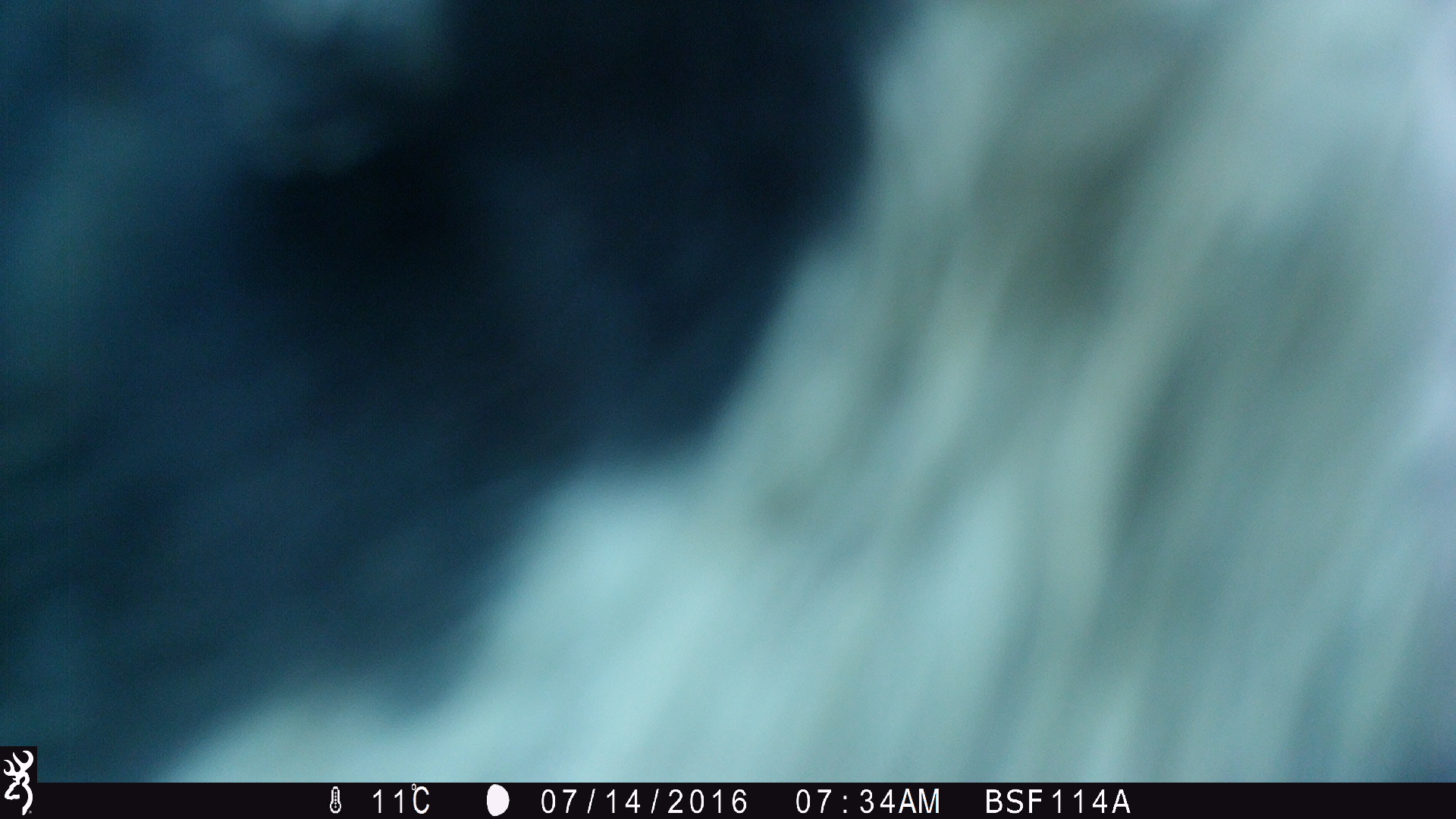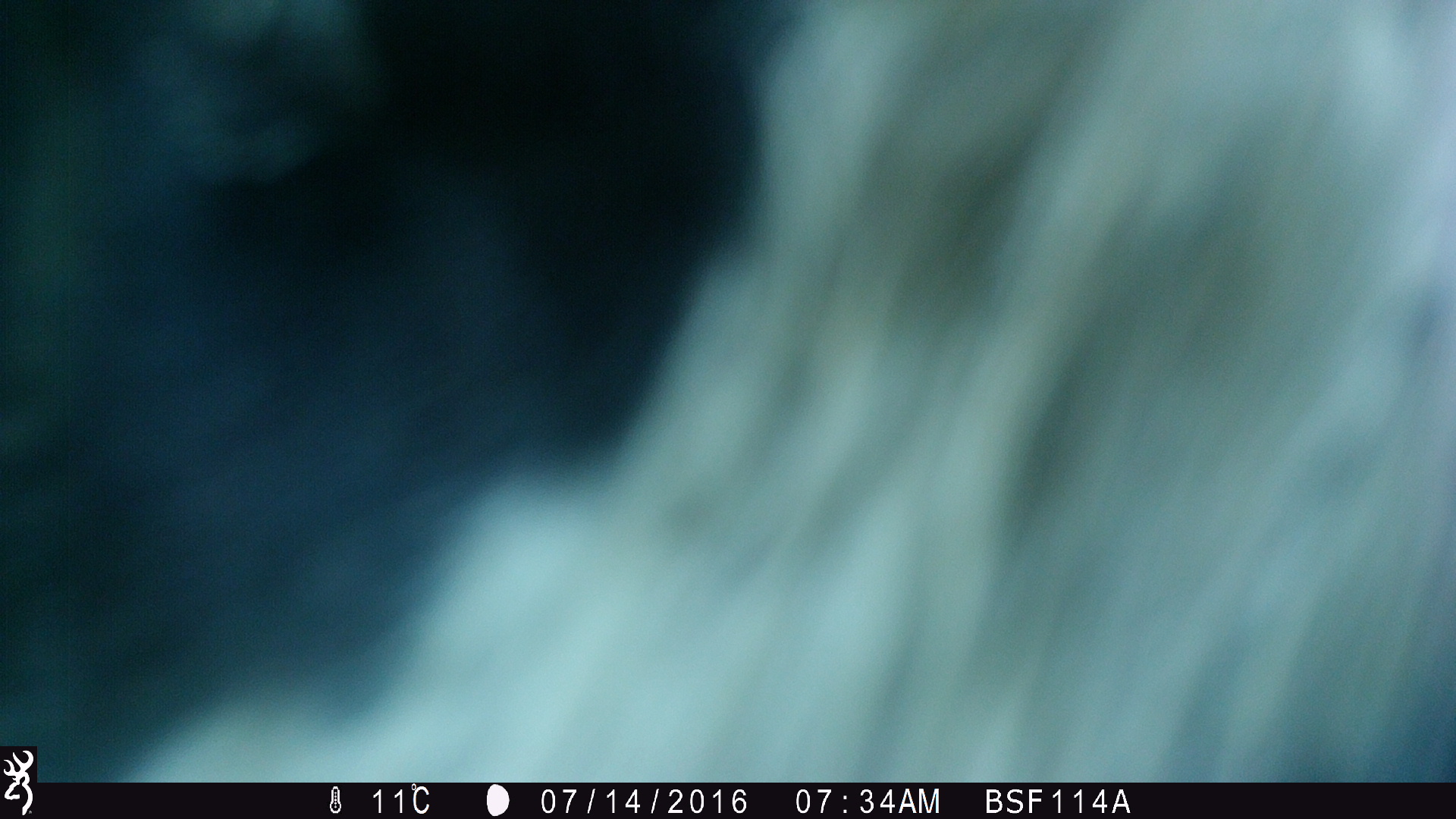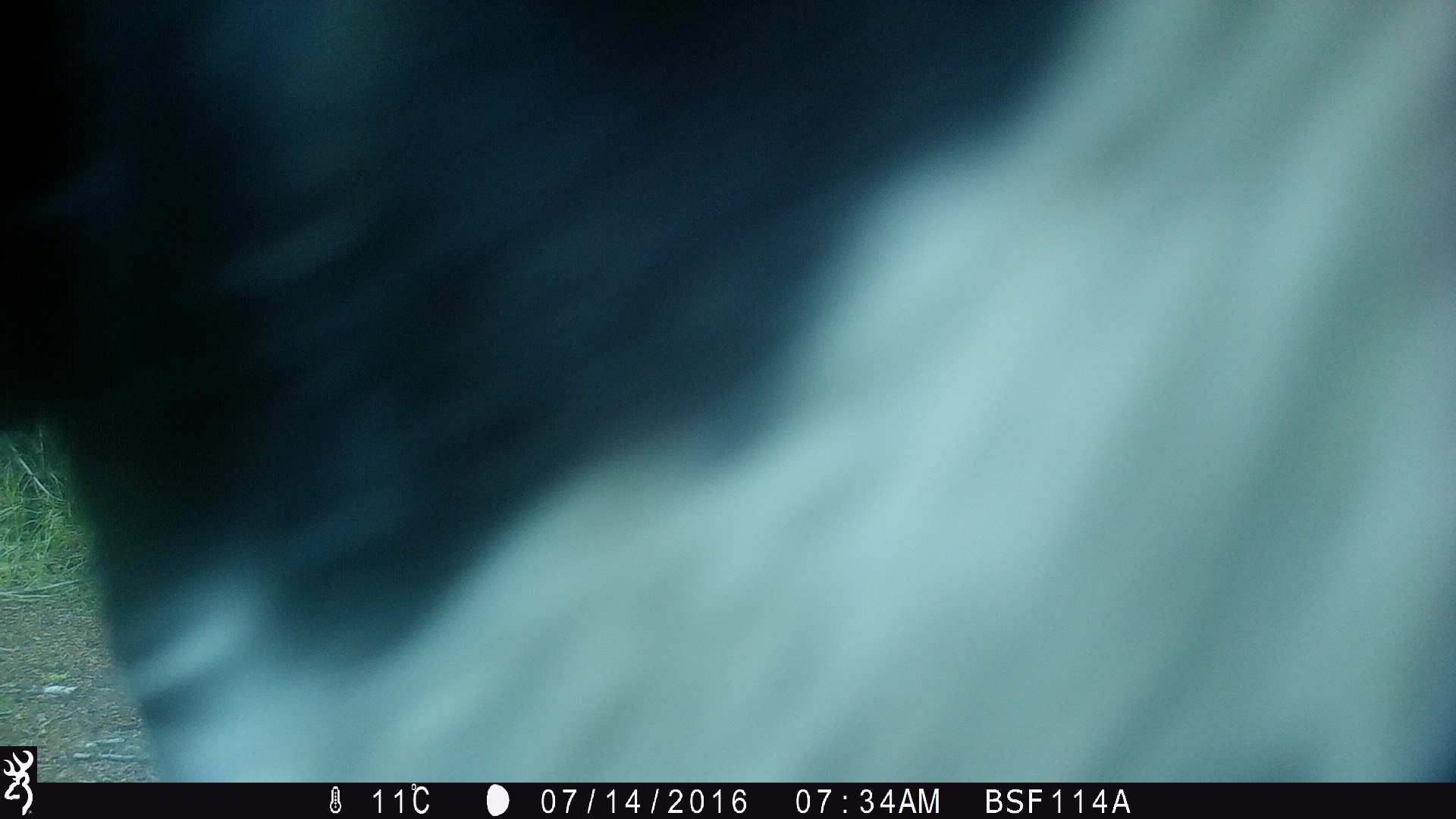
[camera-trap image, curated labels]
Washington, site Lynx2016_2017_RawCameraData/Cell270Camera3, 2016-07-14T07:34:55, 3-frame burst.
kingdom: Animalia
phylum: Chordata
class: Mammalia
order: Artiodactyla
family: Bovidae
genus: Bos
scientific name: Bos taurus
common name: domestic cattle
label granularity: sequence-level